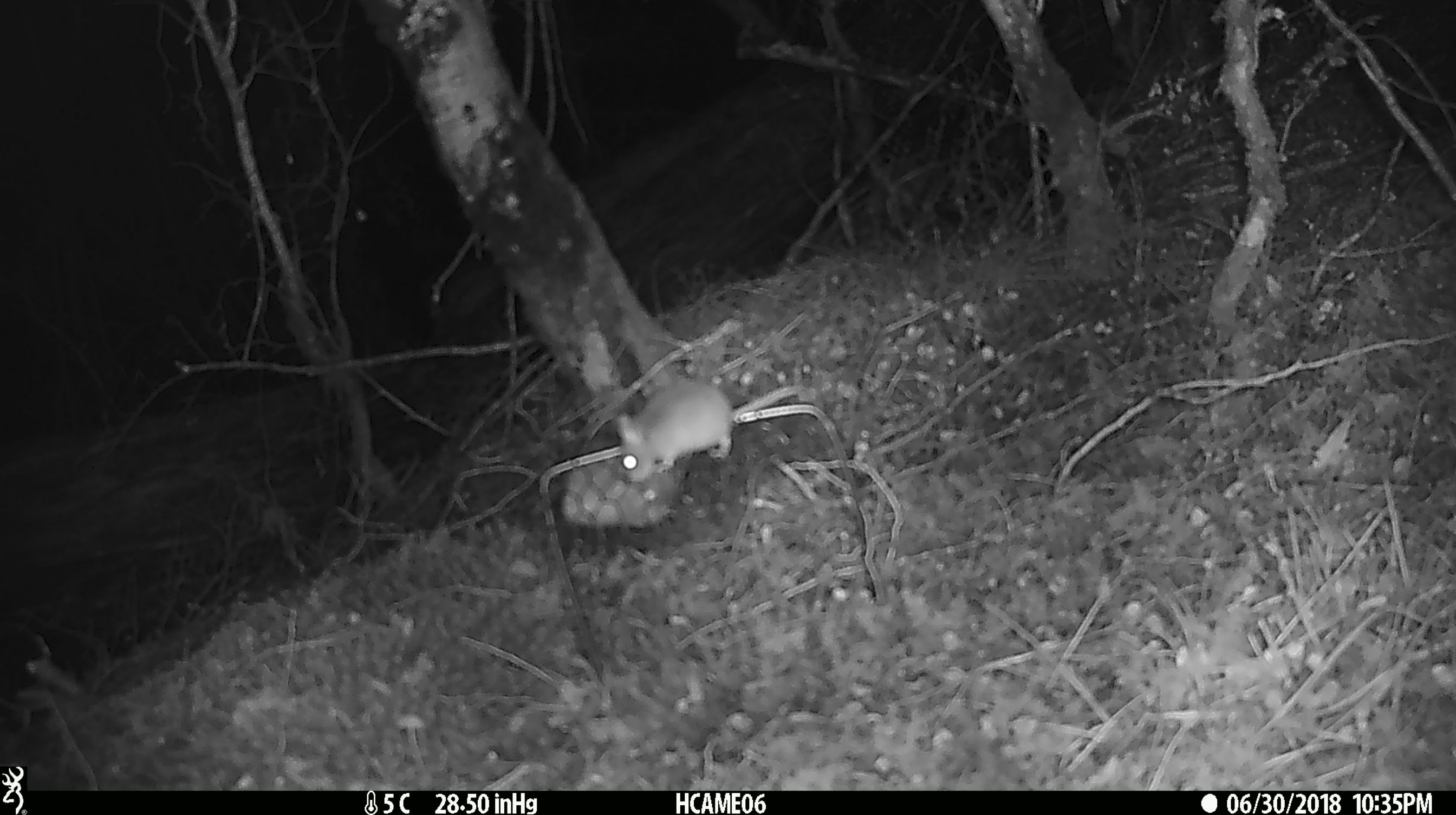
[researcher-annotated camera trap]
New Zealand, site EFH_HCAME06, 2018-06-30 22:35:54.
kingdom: Animalia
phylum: Chordata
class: Mammalia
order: Rodentia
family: Muridae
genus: Mus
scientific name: Mus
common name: mouse